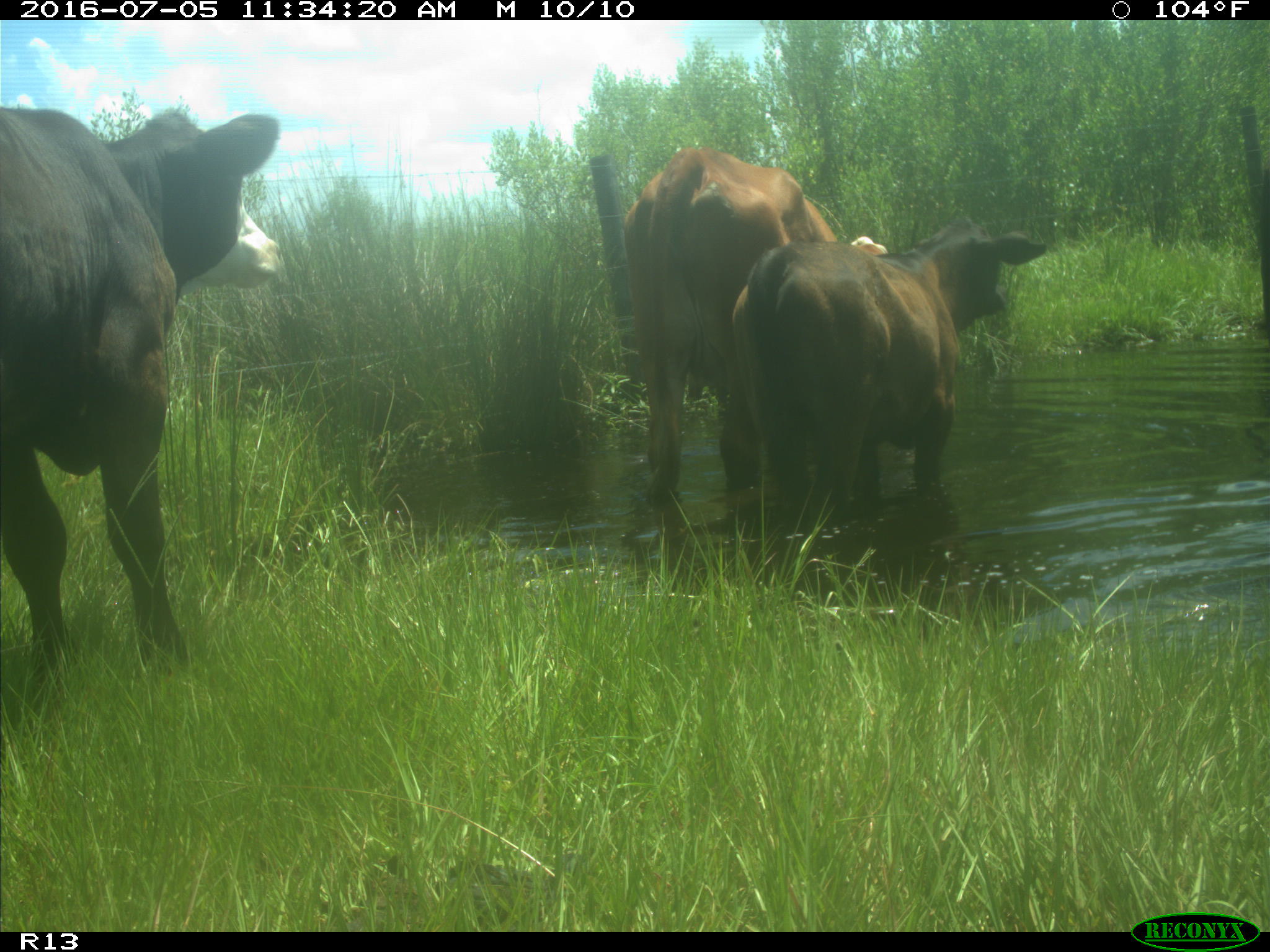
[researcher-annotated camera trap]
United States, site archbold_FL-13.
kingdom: Animalia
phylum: Chordata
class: Mammalia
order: Artiodactyla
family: Bovidae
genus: Bos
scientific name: Bos taurus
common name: domestic cow